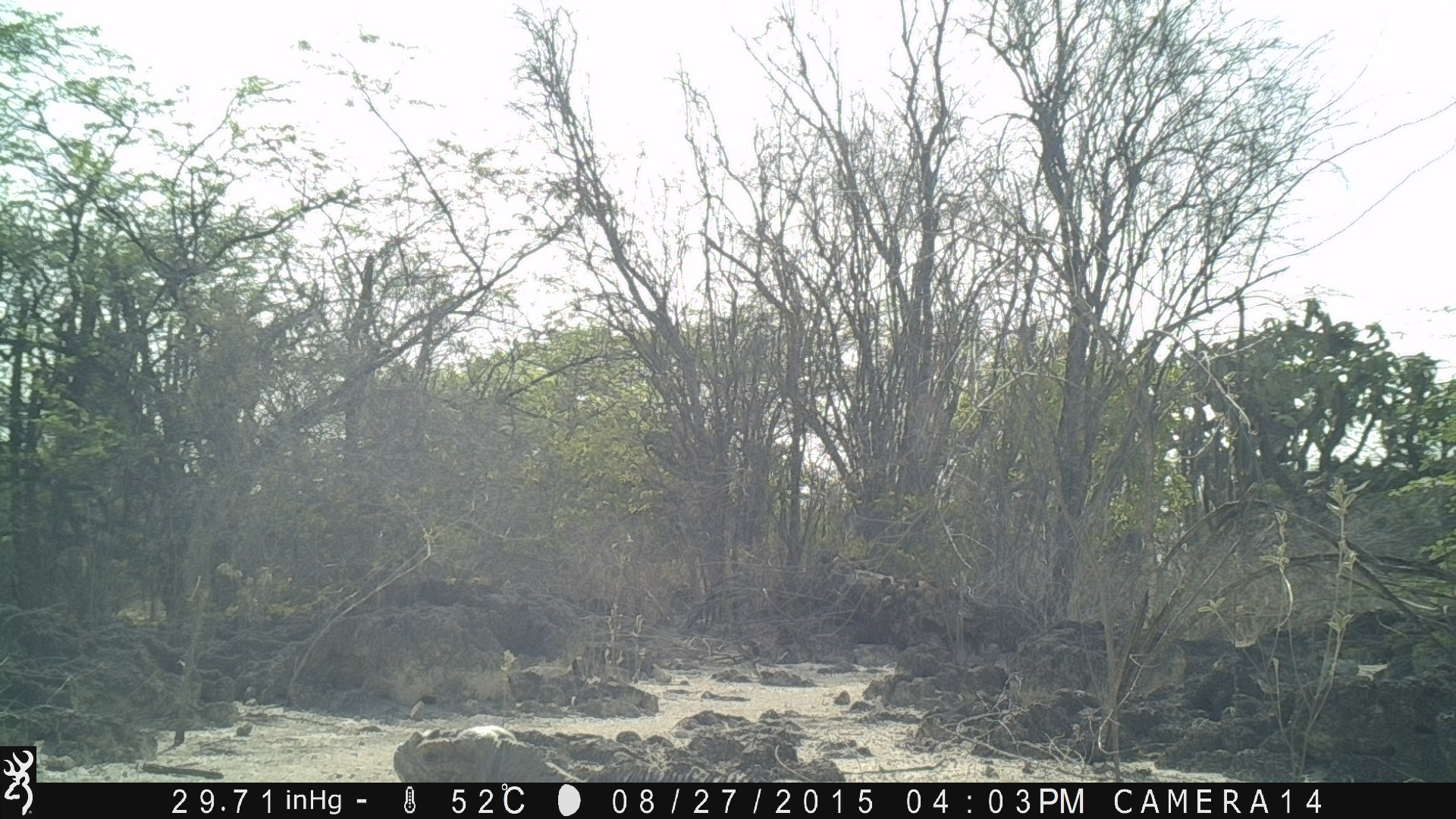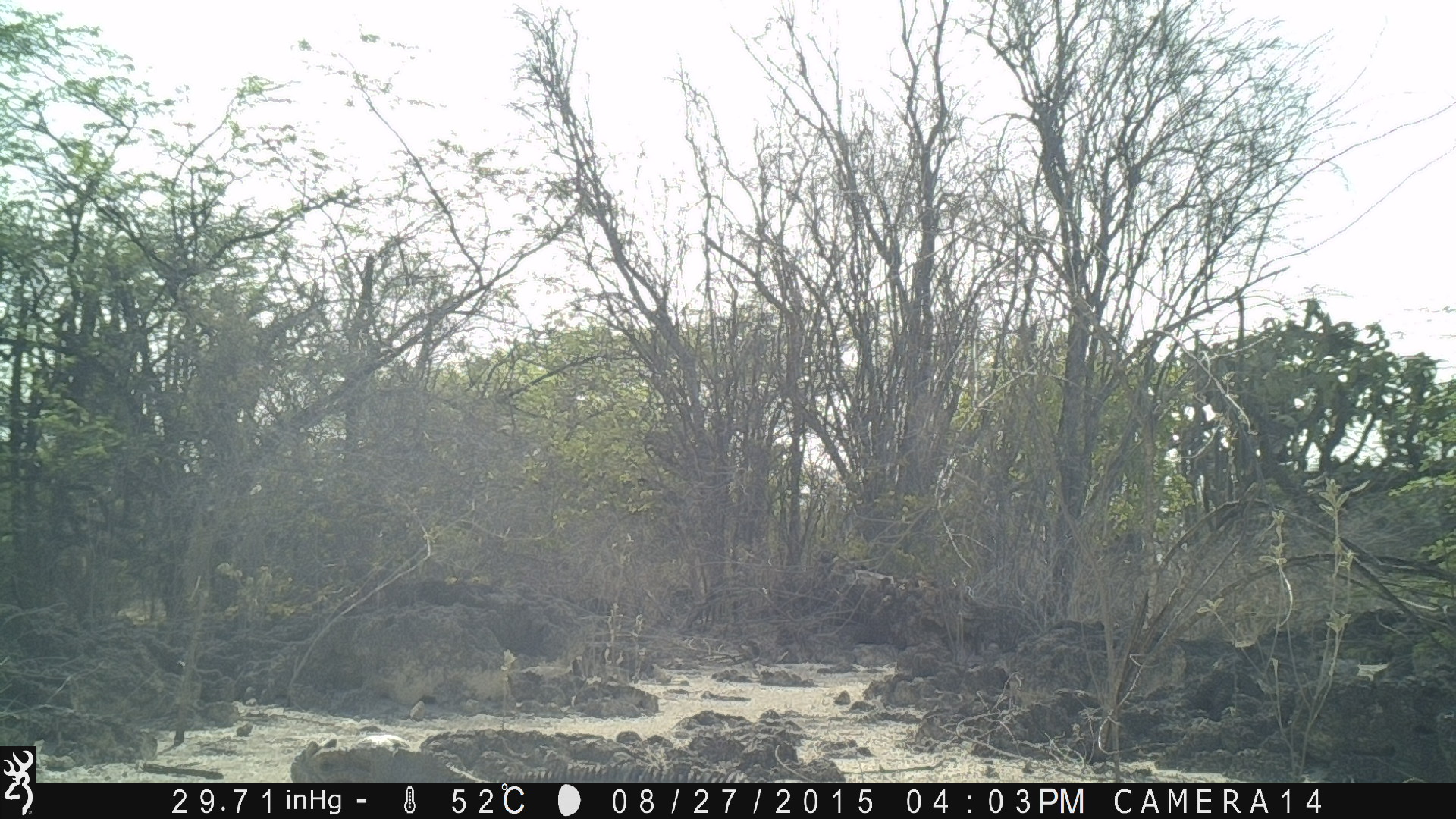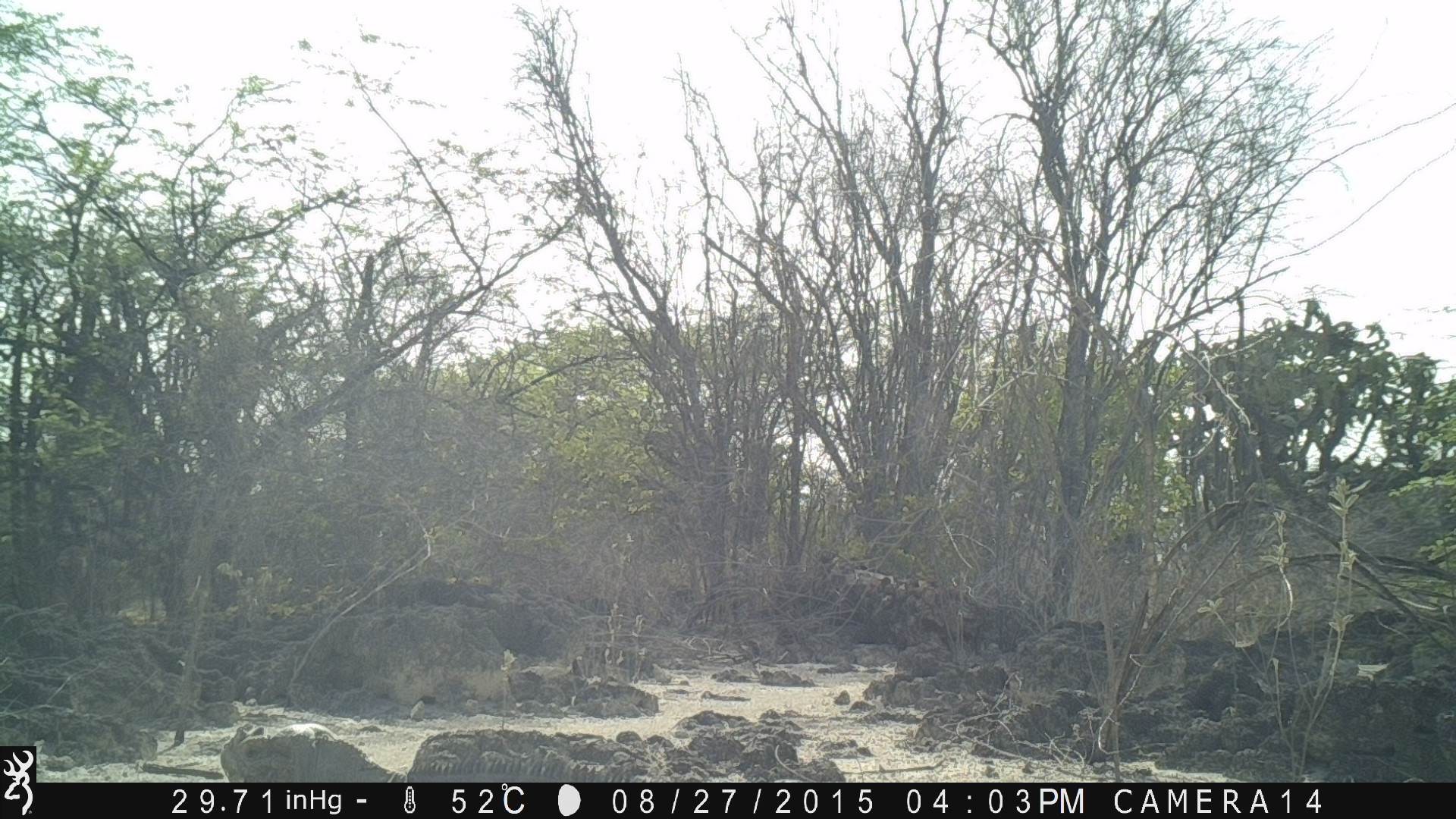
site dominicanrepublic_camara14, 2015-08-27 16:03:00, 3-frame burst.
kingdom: Animalia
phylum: Chordata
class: Reptilia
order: Squamata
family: Iguanidae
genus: Iguana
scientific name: Iguana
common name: typical iguanas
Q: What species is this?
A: Iguana (typical iguanas).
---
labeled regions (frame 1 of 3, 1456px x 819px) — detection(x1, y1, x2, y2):
iguana: detection(378, 726, 583, 783)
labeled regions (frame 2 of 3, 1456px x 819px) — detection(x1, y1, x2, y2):
iguana: detection(291, 729, 756, 783)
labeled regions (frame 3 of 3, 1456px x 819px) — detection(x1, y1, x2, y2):
iguana: detection(213, 722, 657, 783)